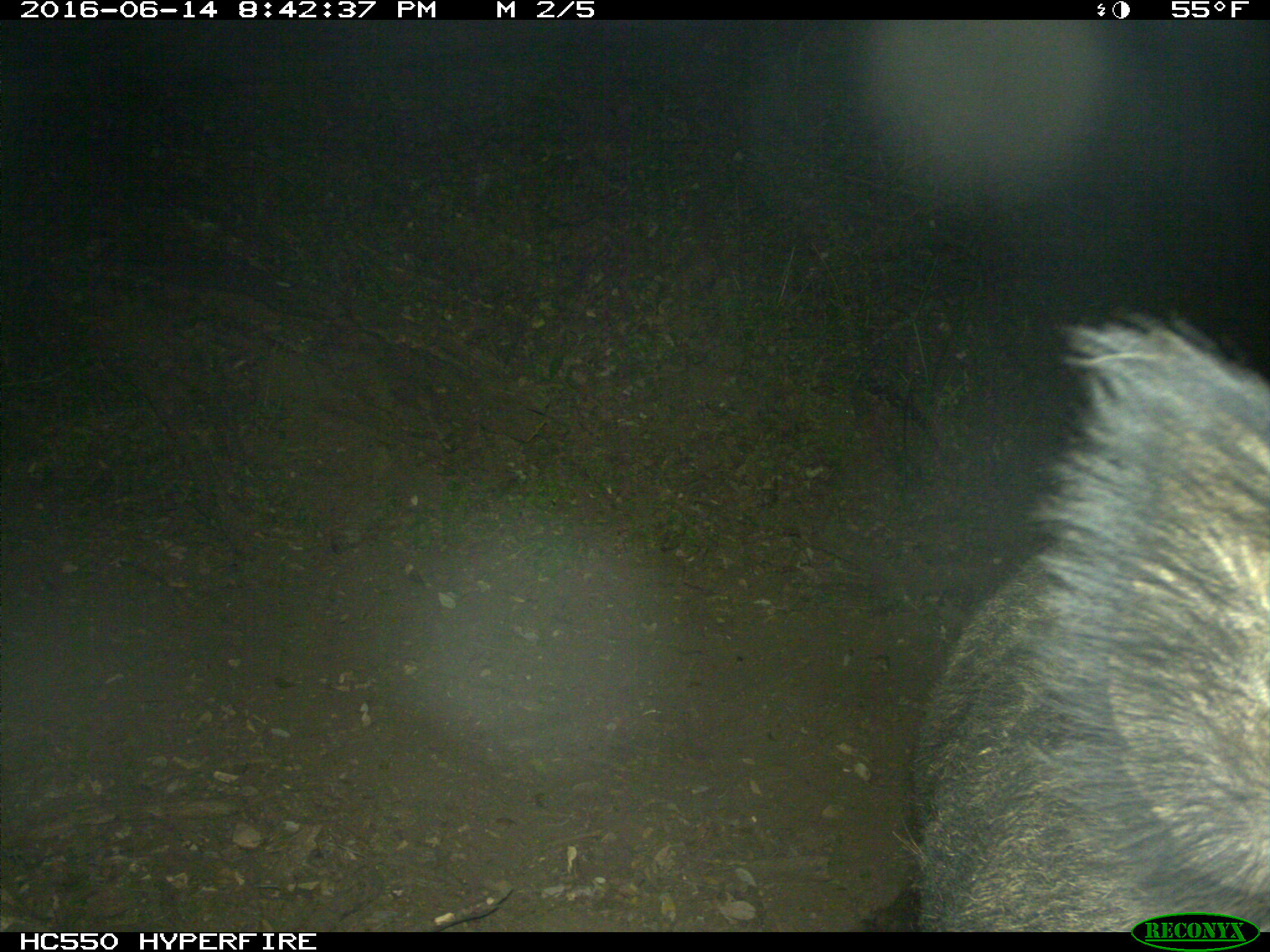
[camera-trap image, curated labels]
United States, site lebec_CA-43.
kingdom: Animalia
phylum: Chordata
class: Mammalia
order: Artiodactyla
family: Suidae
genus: Sus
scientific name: Sus scrofa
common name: wild boar